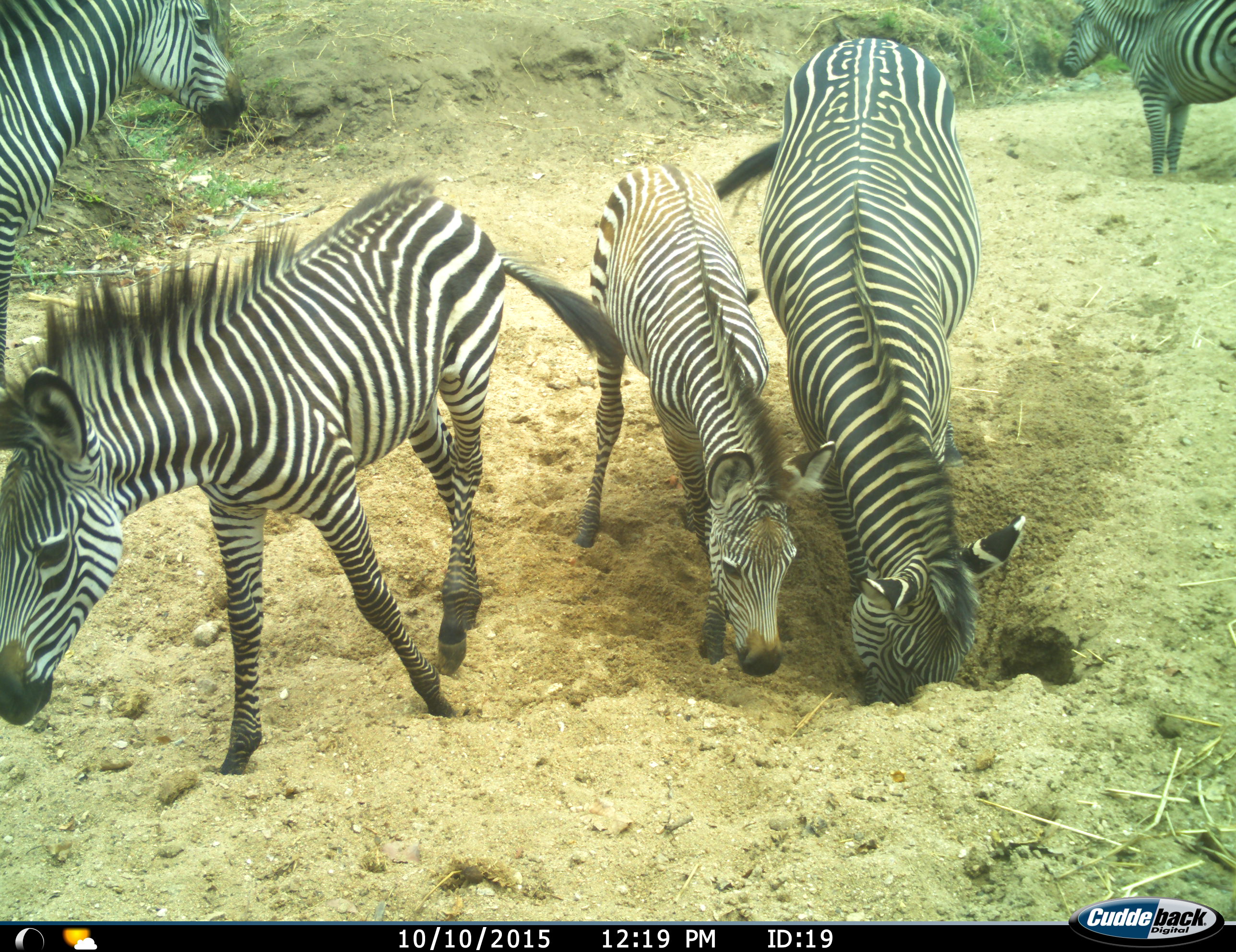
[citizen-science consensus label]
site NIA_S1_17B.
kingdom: Animalia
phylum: Chordata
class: Mammalia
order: Perissodactyla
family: Equidae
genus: Equus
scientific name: Equus quagga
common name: plains zebra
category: zebraplains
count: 5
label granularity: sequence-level